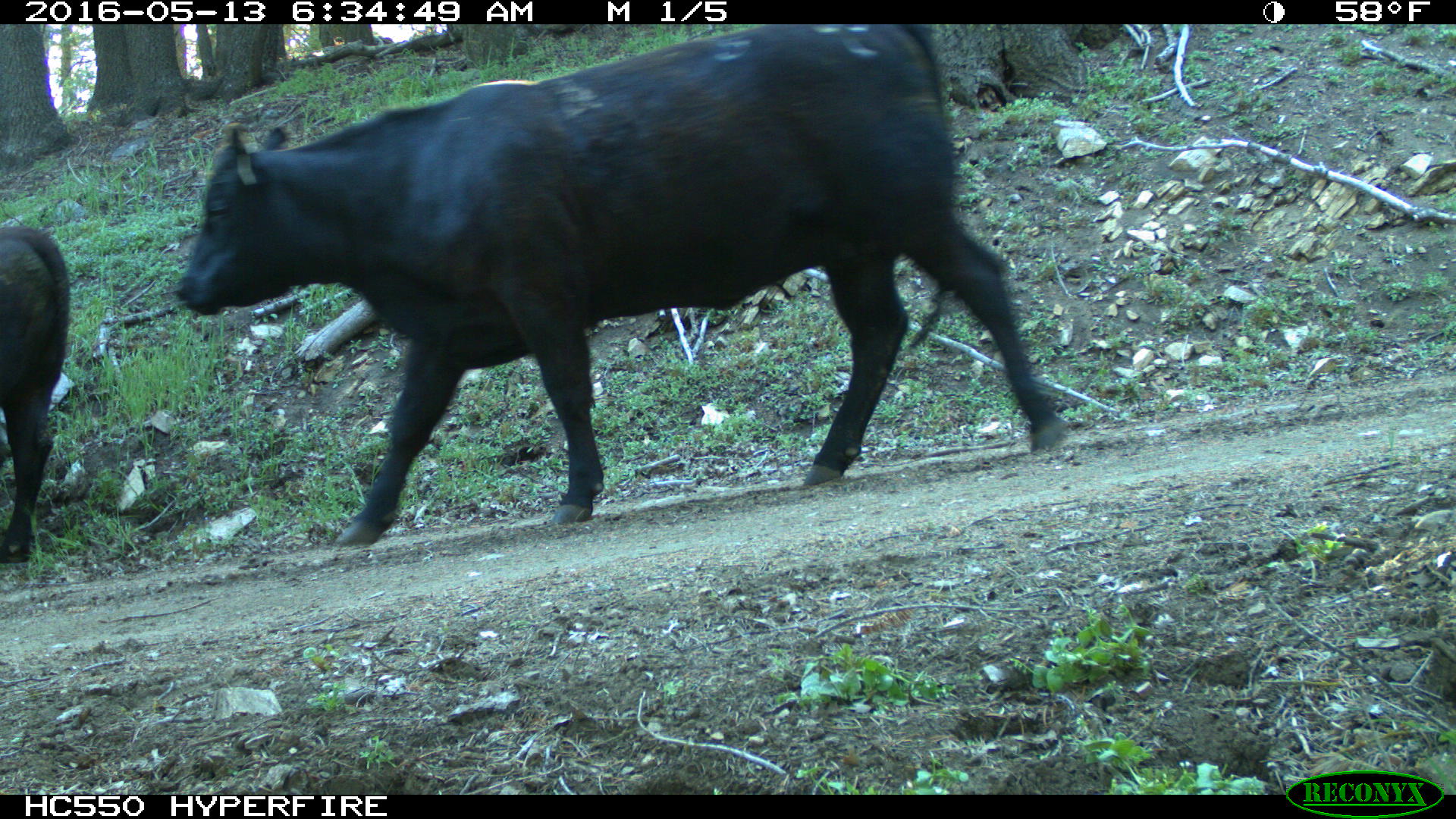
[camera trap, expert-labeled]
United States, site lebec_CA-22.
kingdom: Animalia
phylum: Chordata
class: Mammalia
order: Artiodactyla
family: Bovidae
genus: Bos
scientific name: Bos taurus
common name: domestic cow